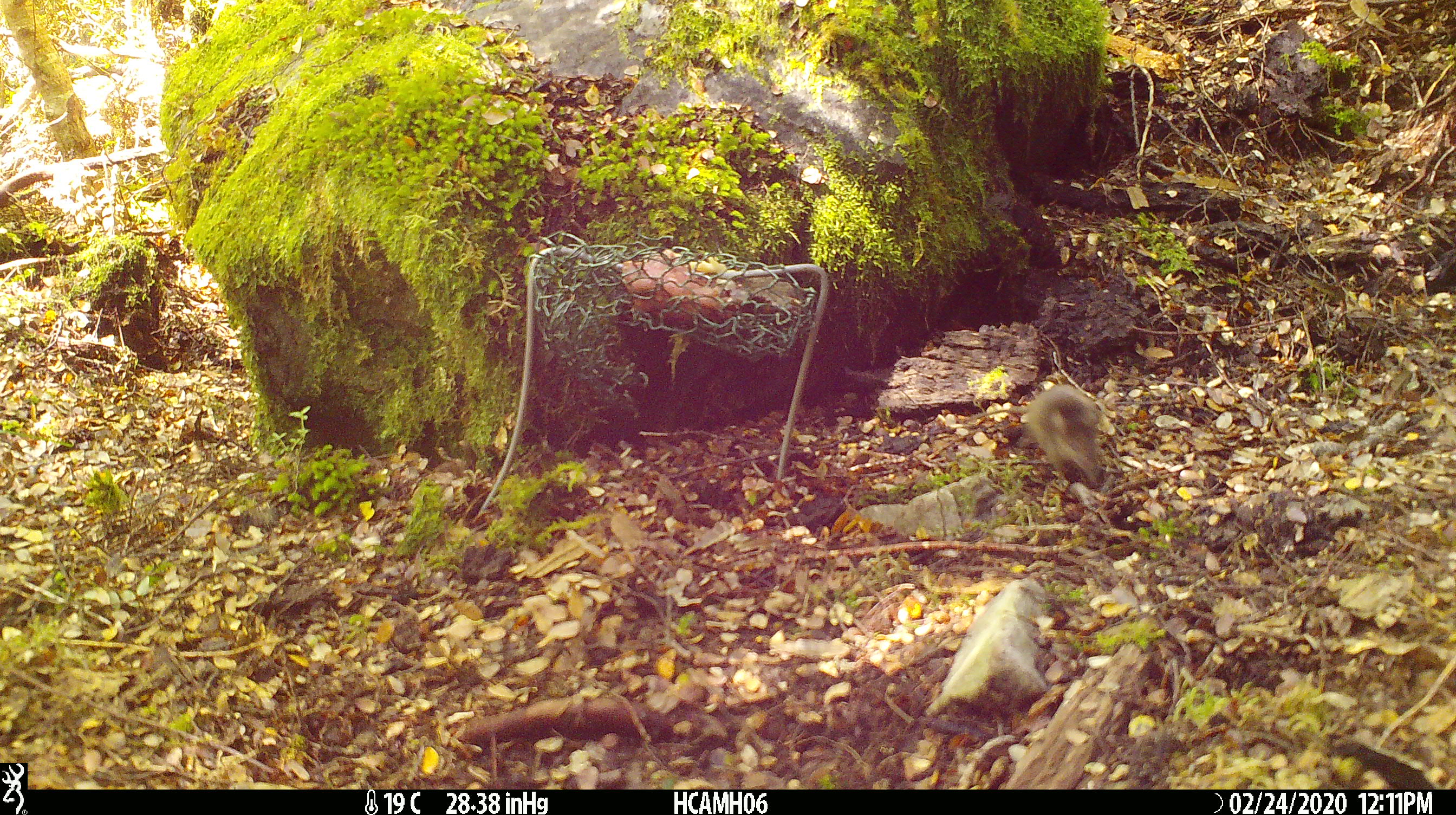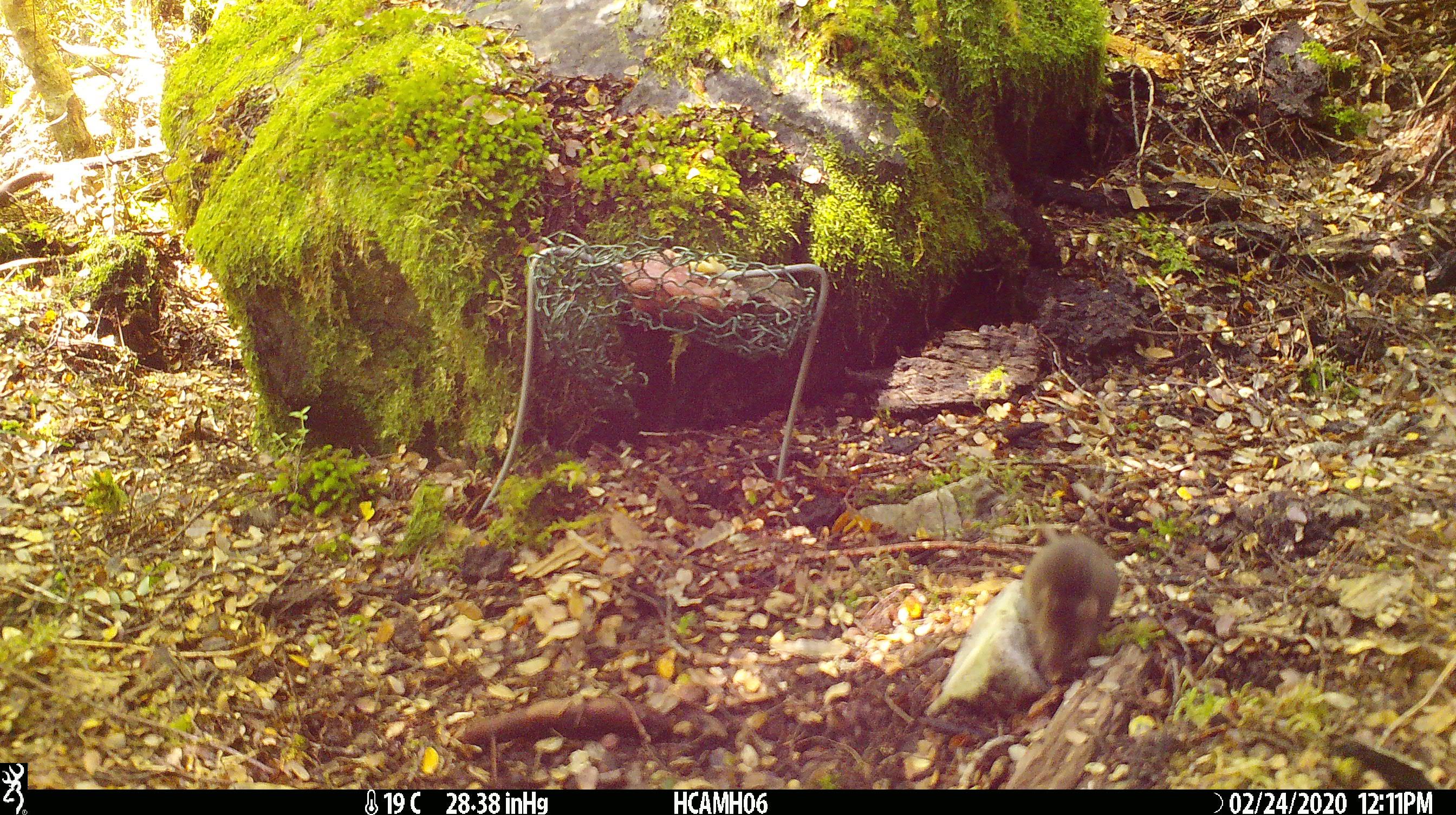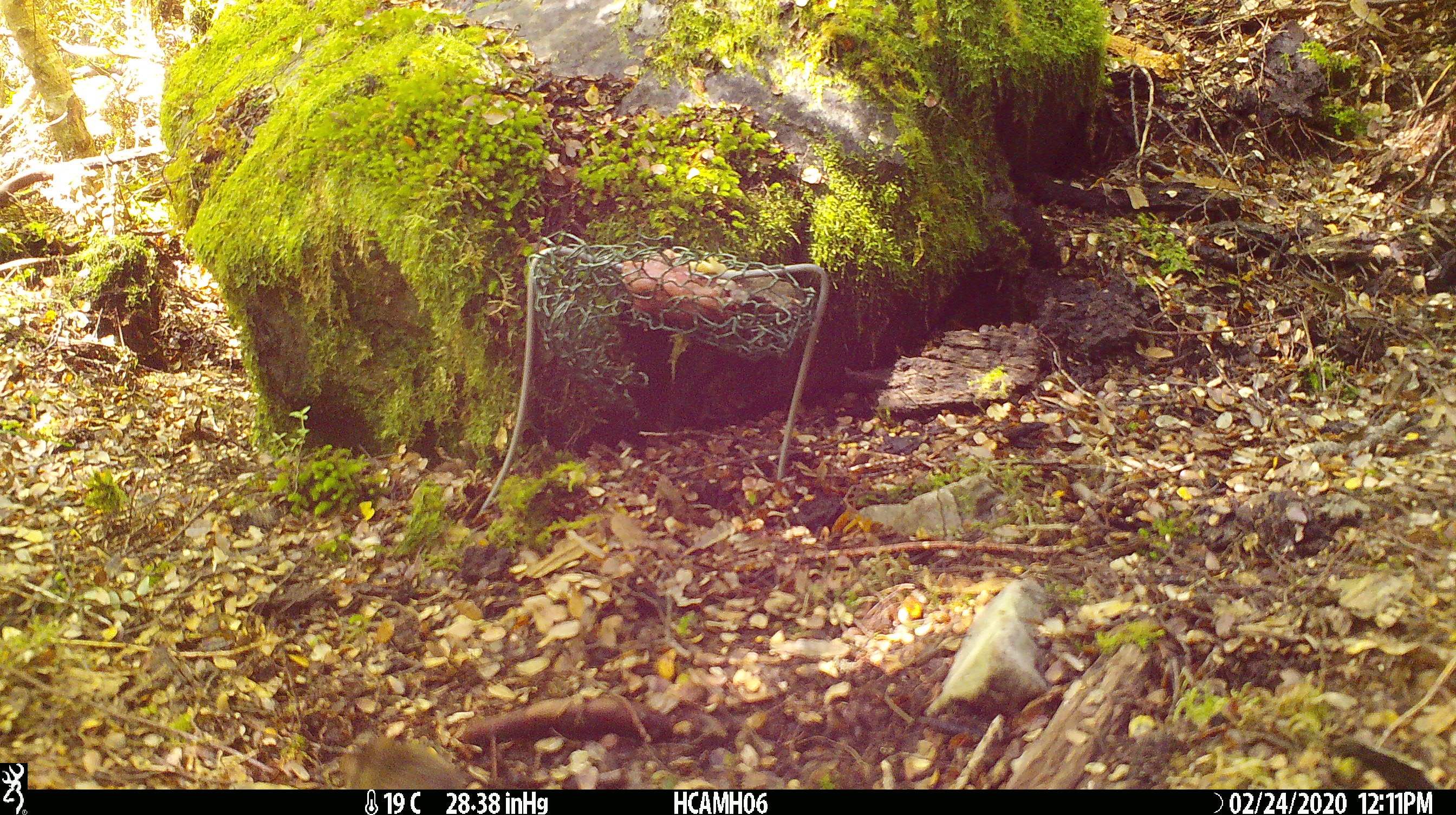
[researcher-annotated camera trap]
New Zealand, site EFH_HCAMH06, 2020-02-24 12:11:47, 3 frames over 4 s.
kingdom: Animalia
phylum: Chordata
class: Mammalia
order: Rodentia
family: Muridae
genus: Mus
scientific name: Mus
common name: mouse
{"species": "mouse (Mus)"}